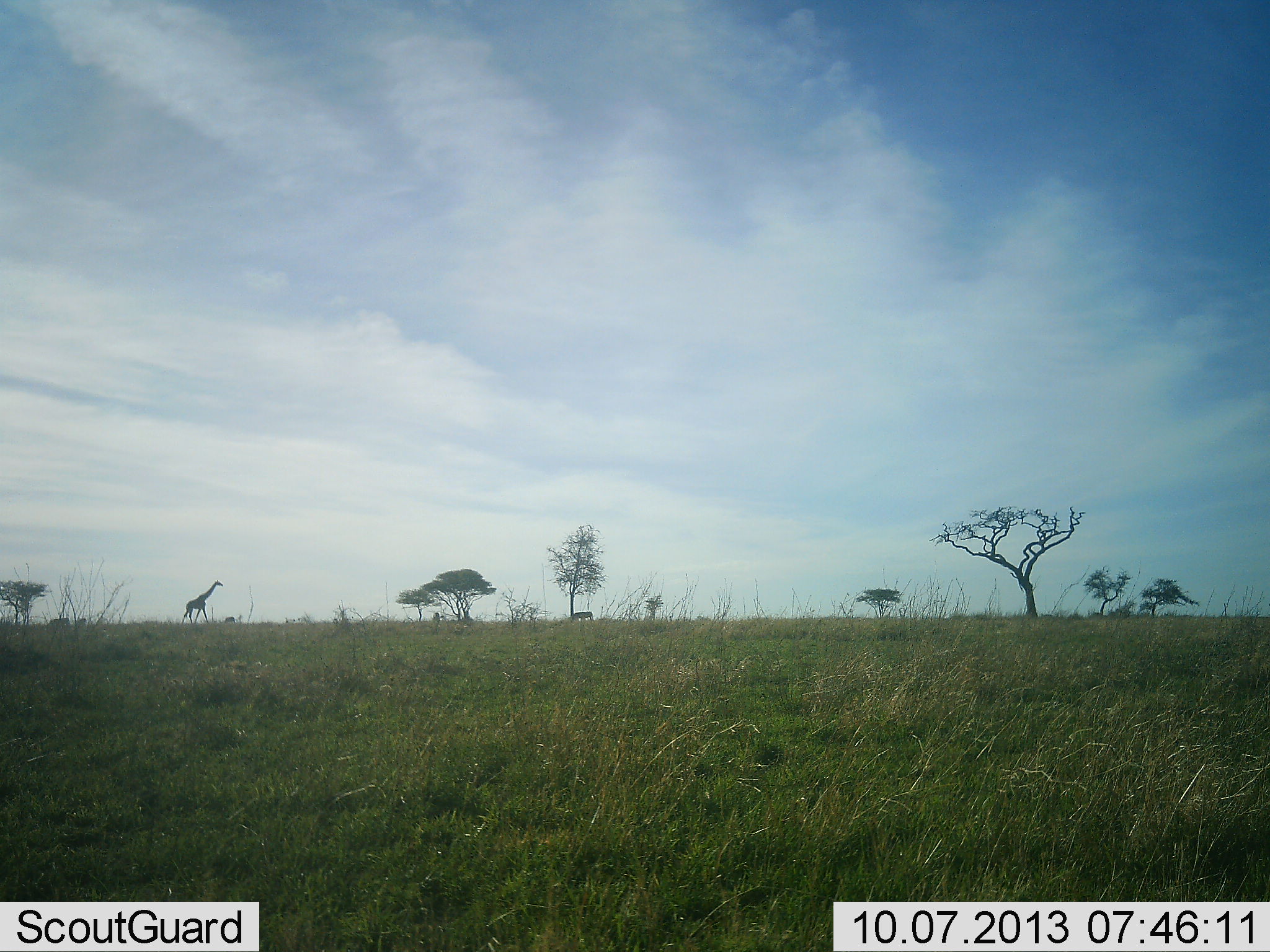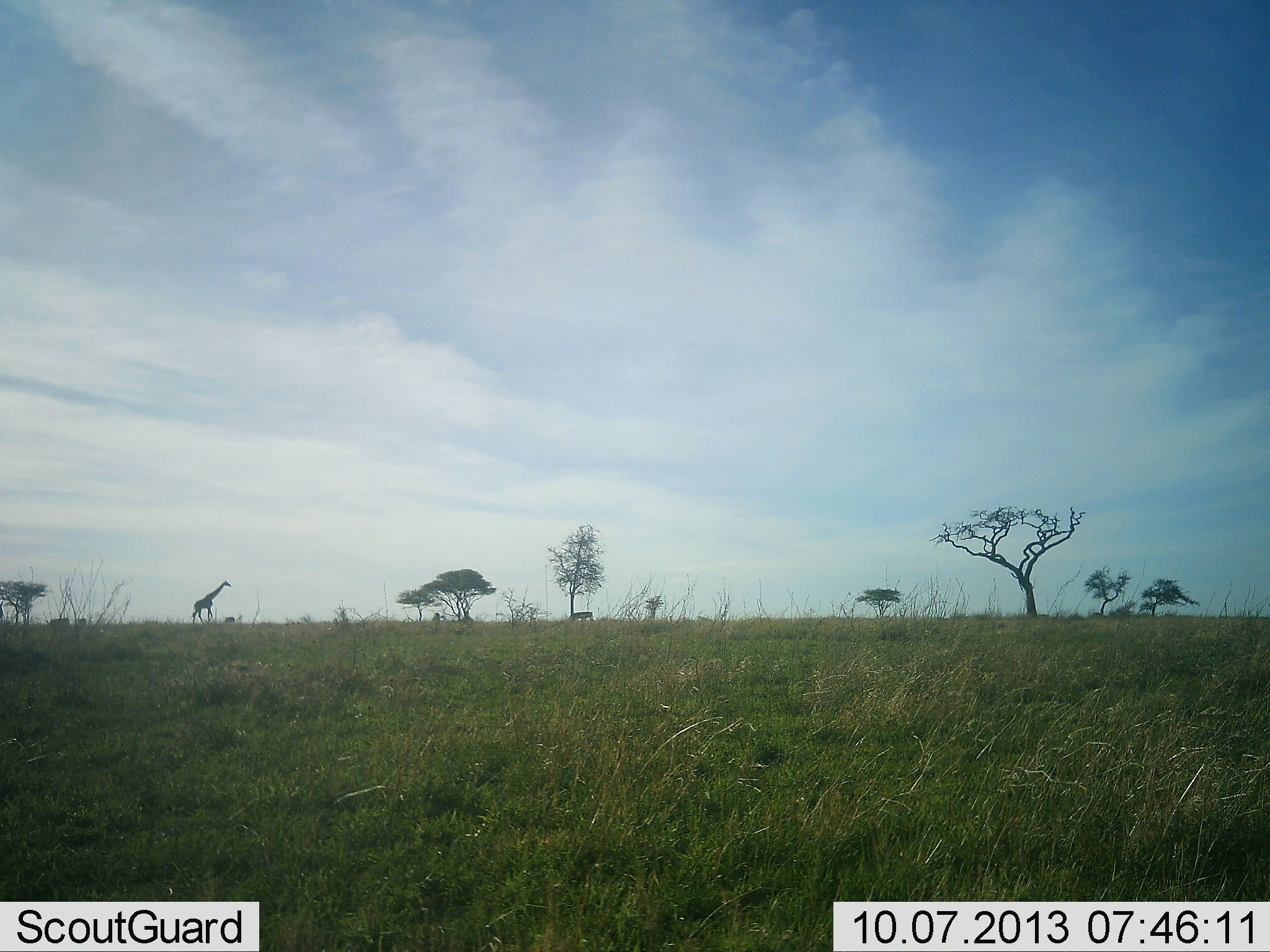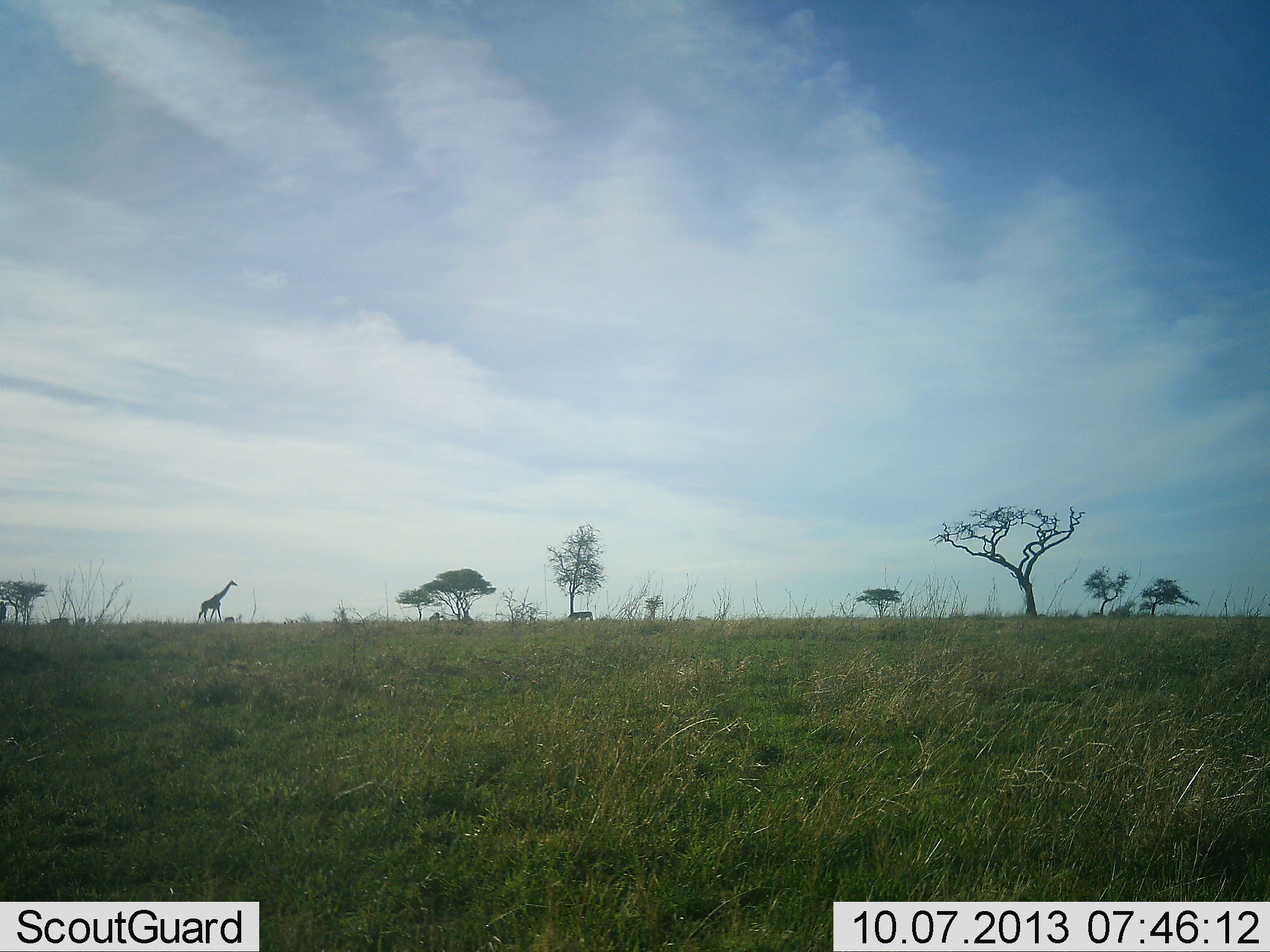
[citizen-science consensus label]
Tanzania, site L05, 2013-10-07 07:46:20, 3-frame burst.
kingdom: Animalia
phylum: Chordata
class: Mammalia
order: Artiodactyla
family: Giraffidae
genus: Giraffa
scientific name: Giraffa camelopardalis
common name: giraffe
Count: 1.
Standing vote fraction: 9%.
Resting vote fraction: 0%.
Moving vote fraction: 95%.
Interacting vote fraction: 0%.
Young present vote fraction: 0%.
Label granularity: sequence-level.